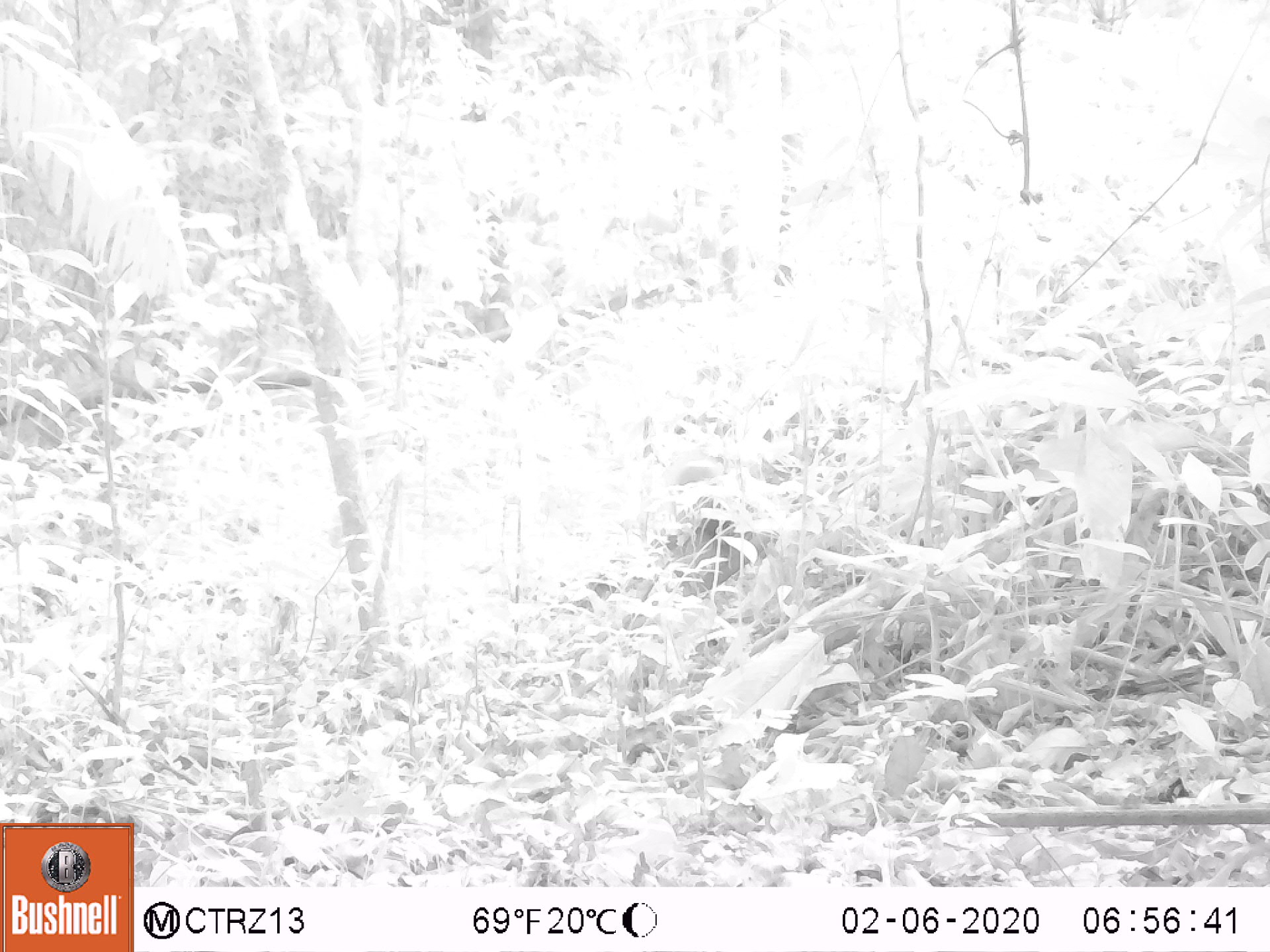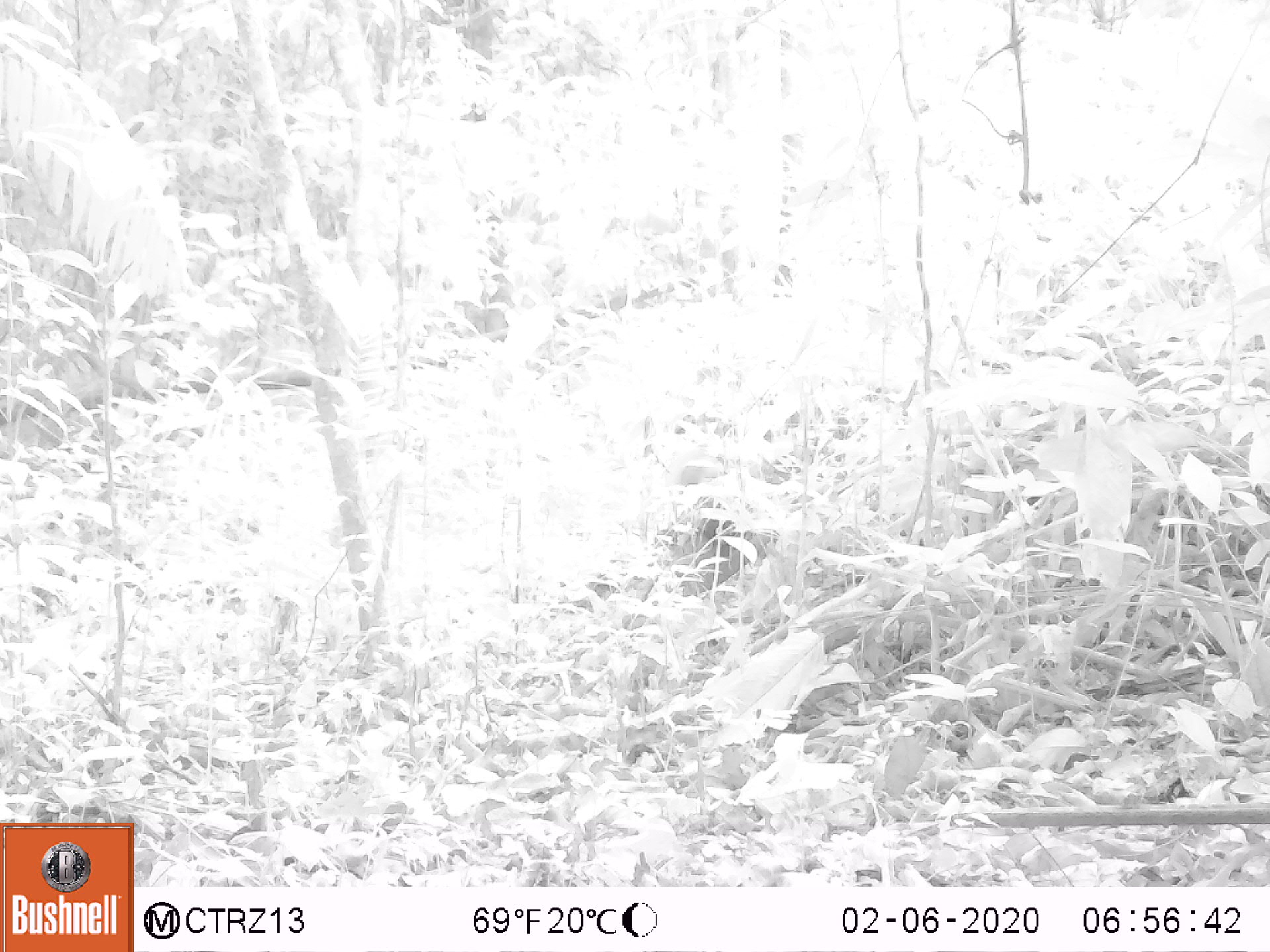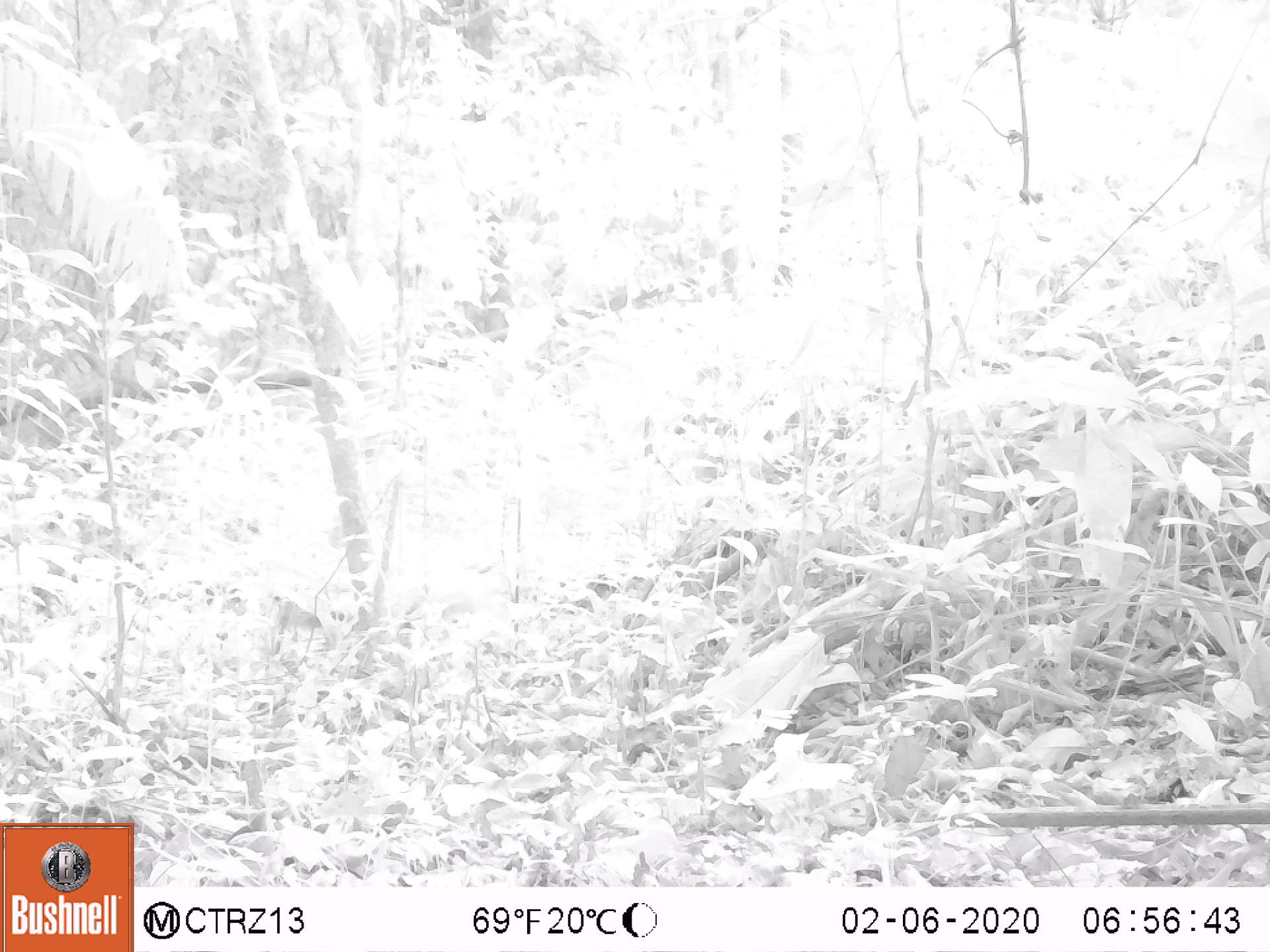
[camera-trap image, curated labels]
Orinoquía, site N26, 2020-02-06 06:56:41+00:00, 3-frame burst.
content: unidentified animal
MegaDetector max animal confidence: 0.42